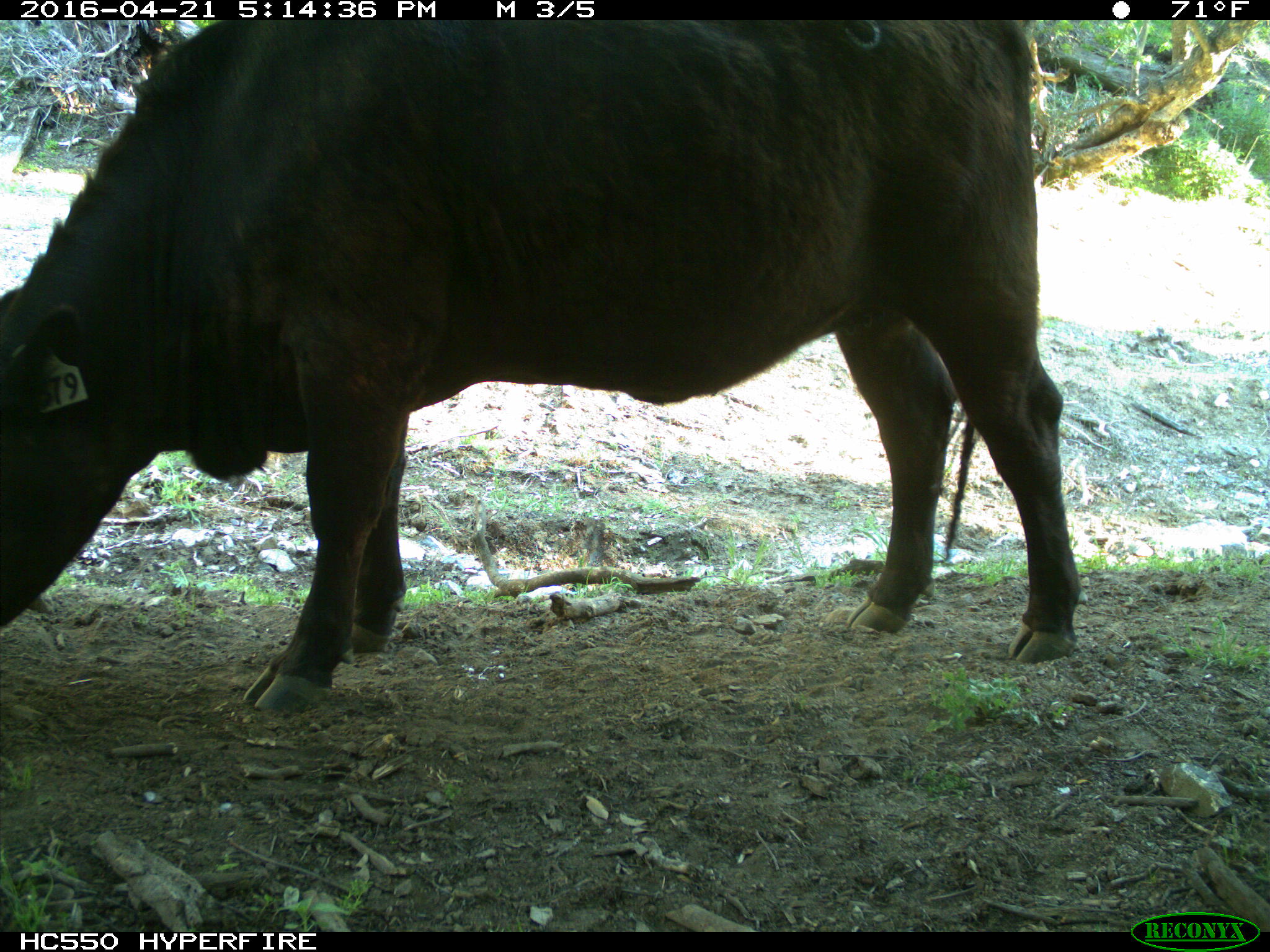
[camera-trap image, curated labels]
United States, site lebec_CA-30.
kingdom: Animalia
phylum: Chordata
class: Mammalia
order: Artiodactyla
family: Bovidae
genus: Bos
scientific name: Bos taurus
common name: domestic cow